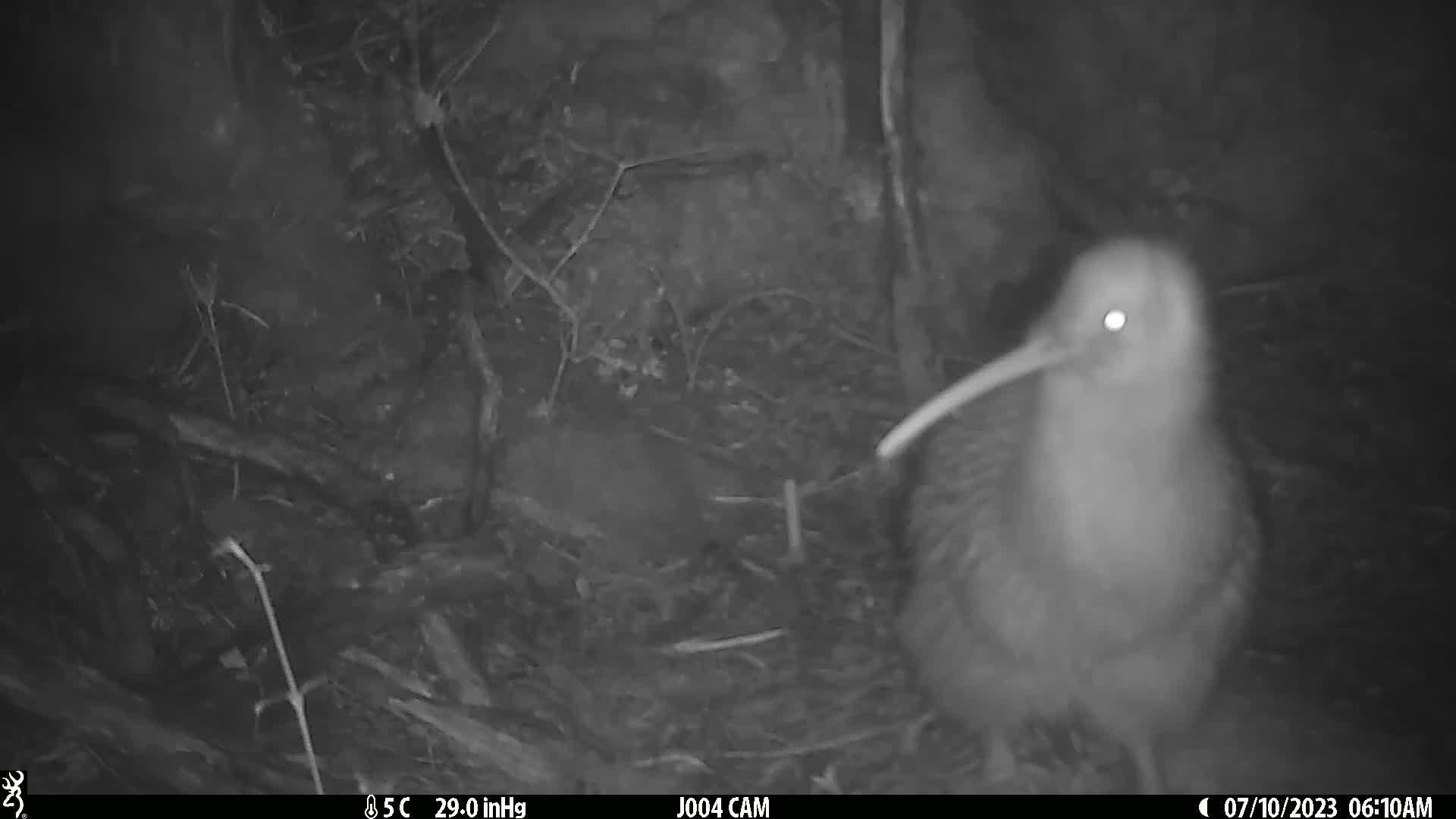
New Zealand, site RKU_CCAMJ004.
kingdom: Animalia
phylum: Chordata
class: Aves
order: Apterygiformes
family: Apterygidae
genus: Apteryx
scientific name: Apteryx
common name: kiwi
Kiwi (Apteryx).